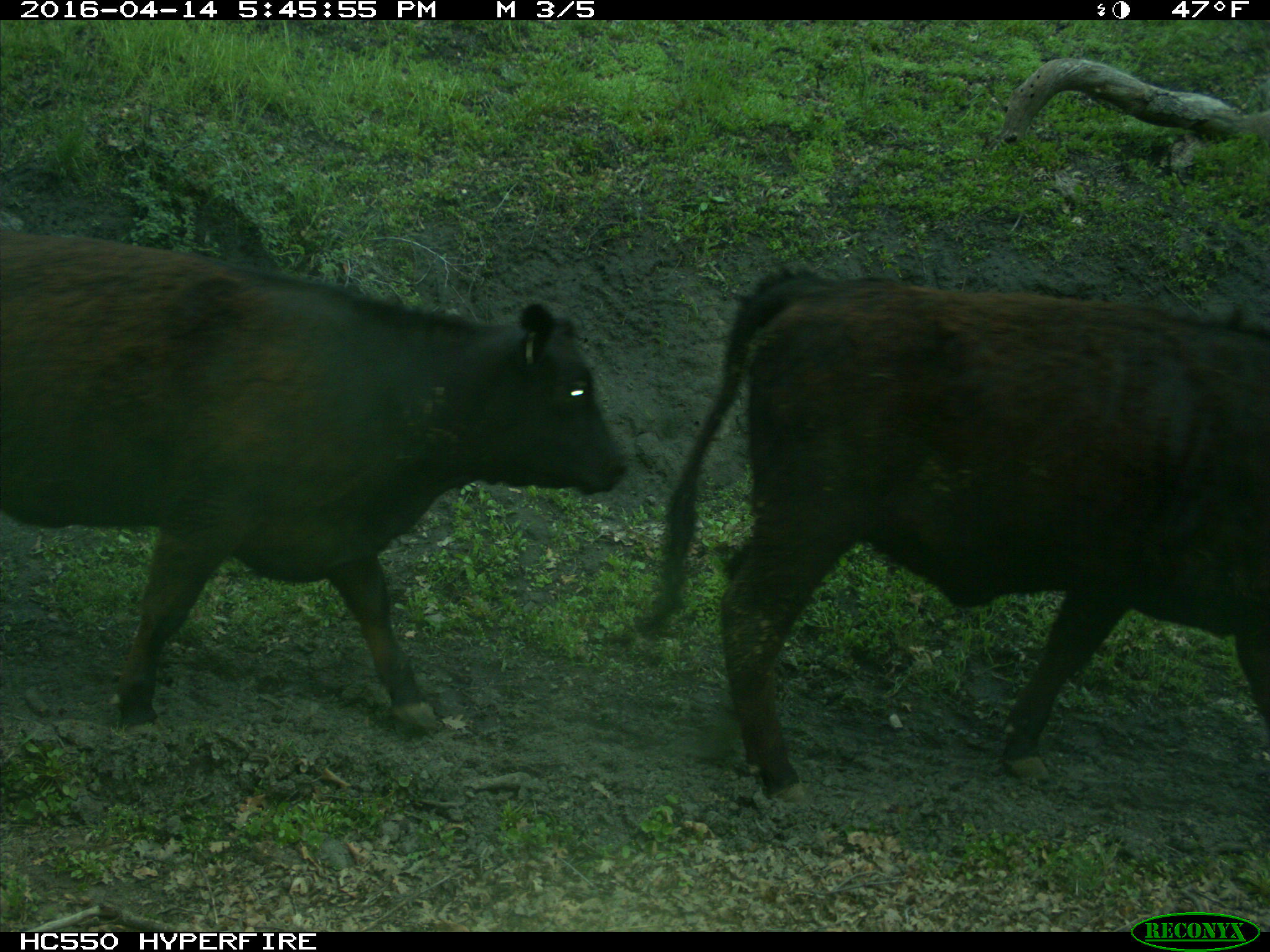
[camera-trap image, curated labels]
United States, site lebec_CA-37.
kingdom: Animalia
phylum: Chordata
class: Mammalia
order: Artiodactyla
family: Bovidae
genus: Bos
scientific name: Bos taurus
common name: domestic cow